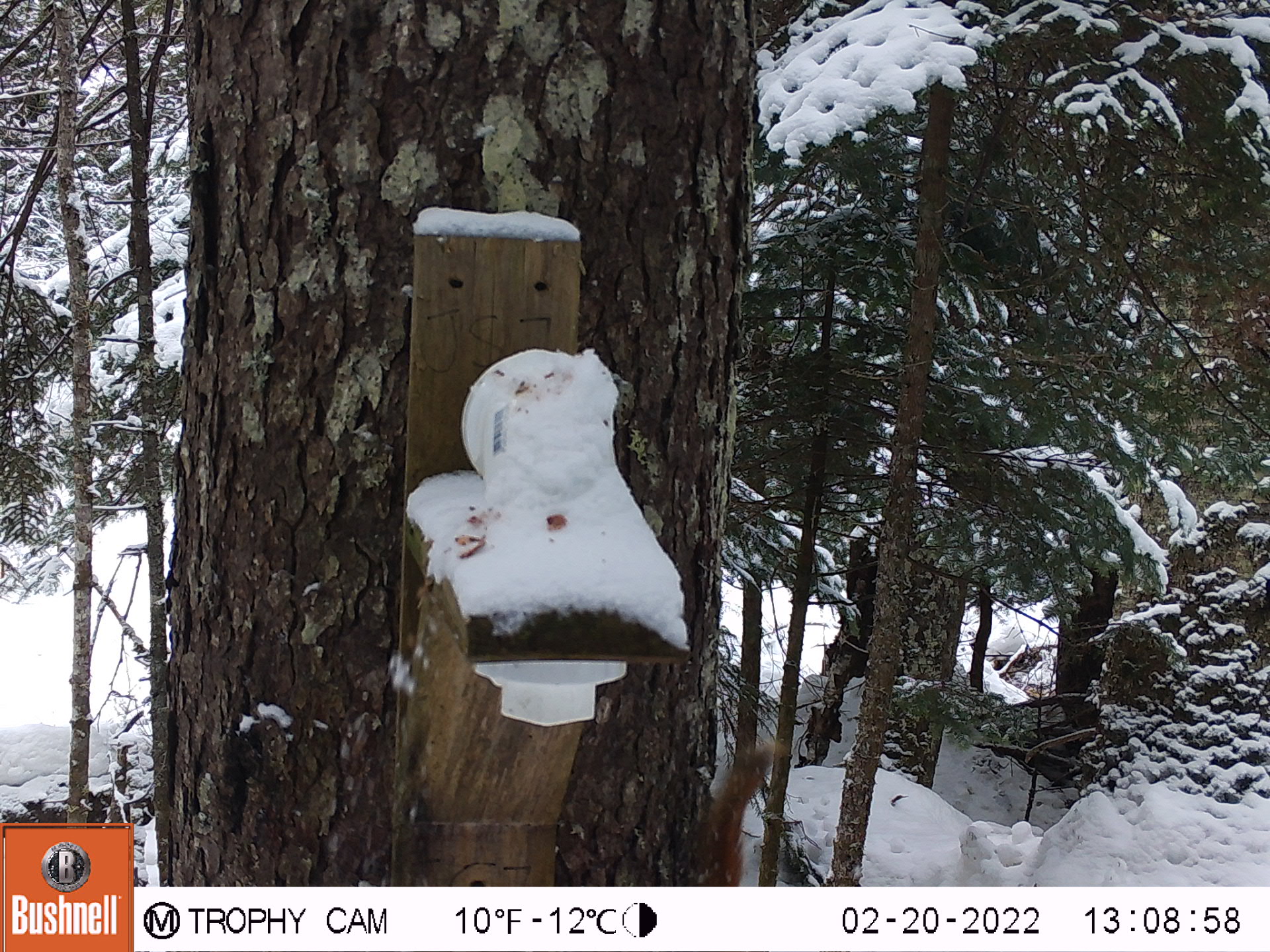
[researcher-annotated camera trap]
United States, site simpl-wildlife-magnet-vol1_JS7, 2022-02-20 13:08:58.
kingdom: Animalia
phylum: Chordata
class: Mammalia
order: Rodentia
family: Sciuridae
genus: Tamiasciurus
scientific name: Tamiasciurus hudsonicus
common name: red squirrel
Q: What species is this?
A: Red squirrel (Tamiasciurus hudsonicus).